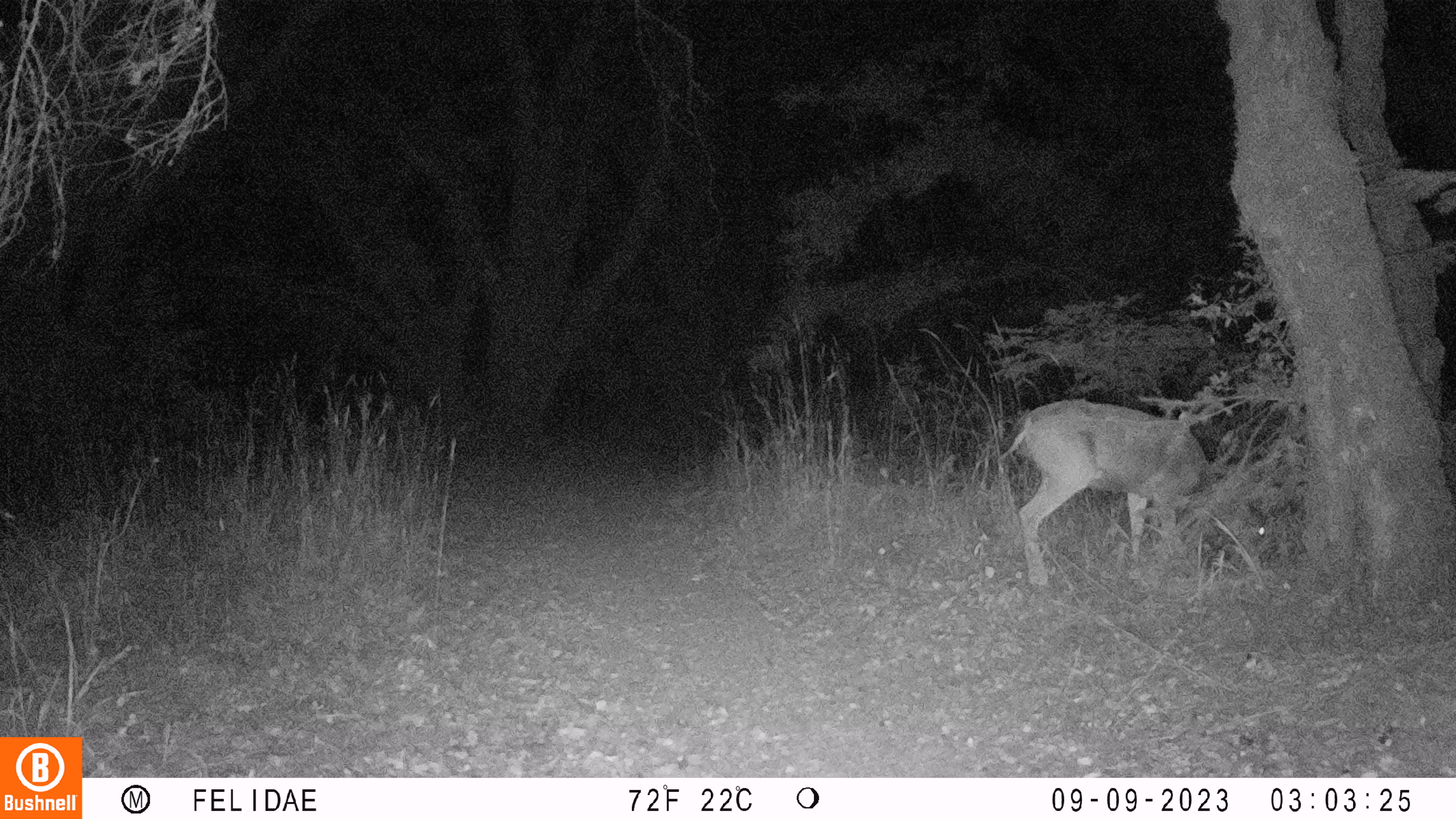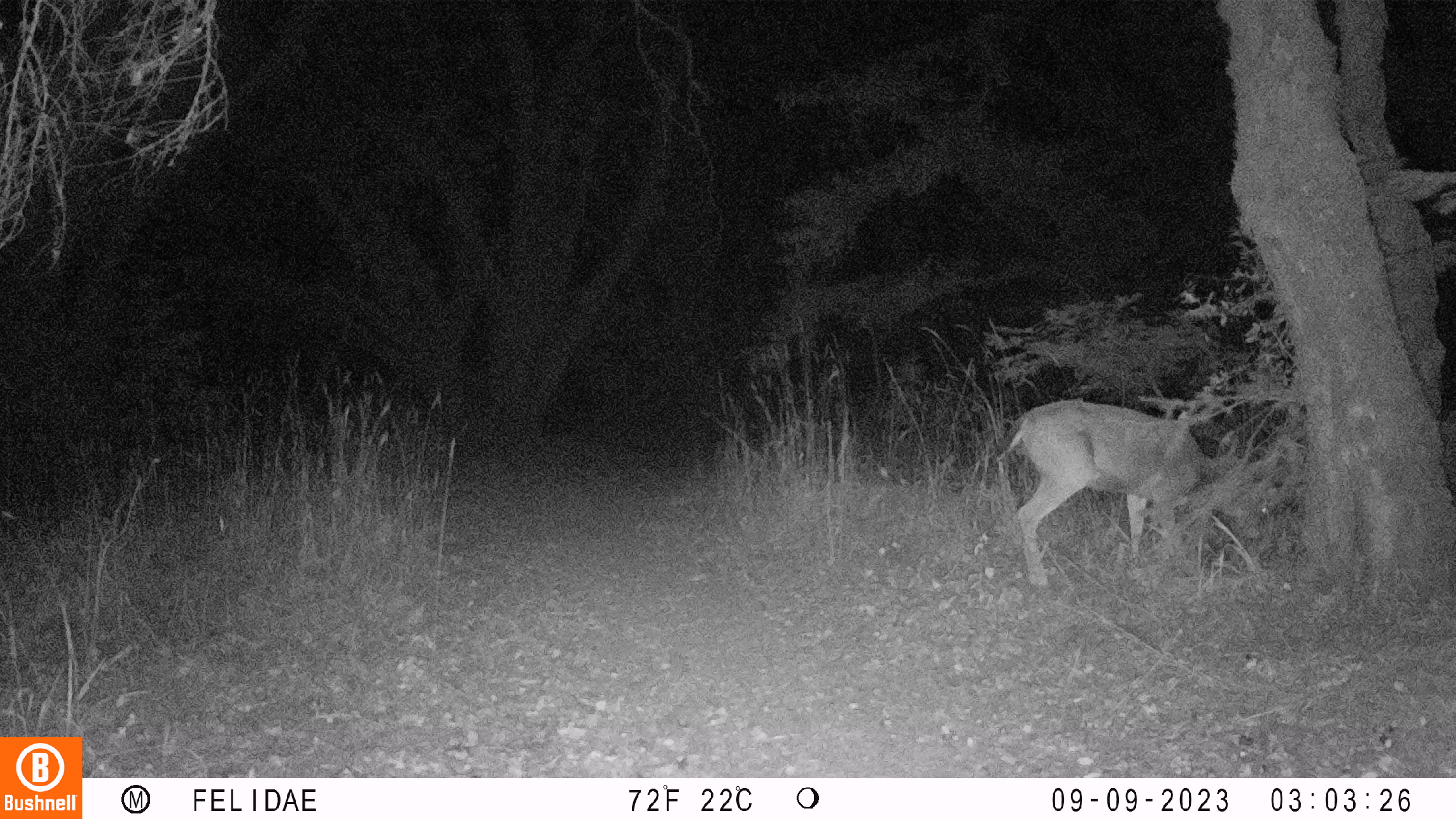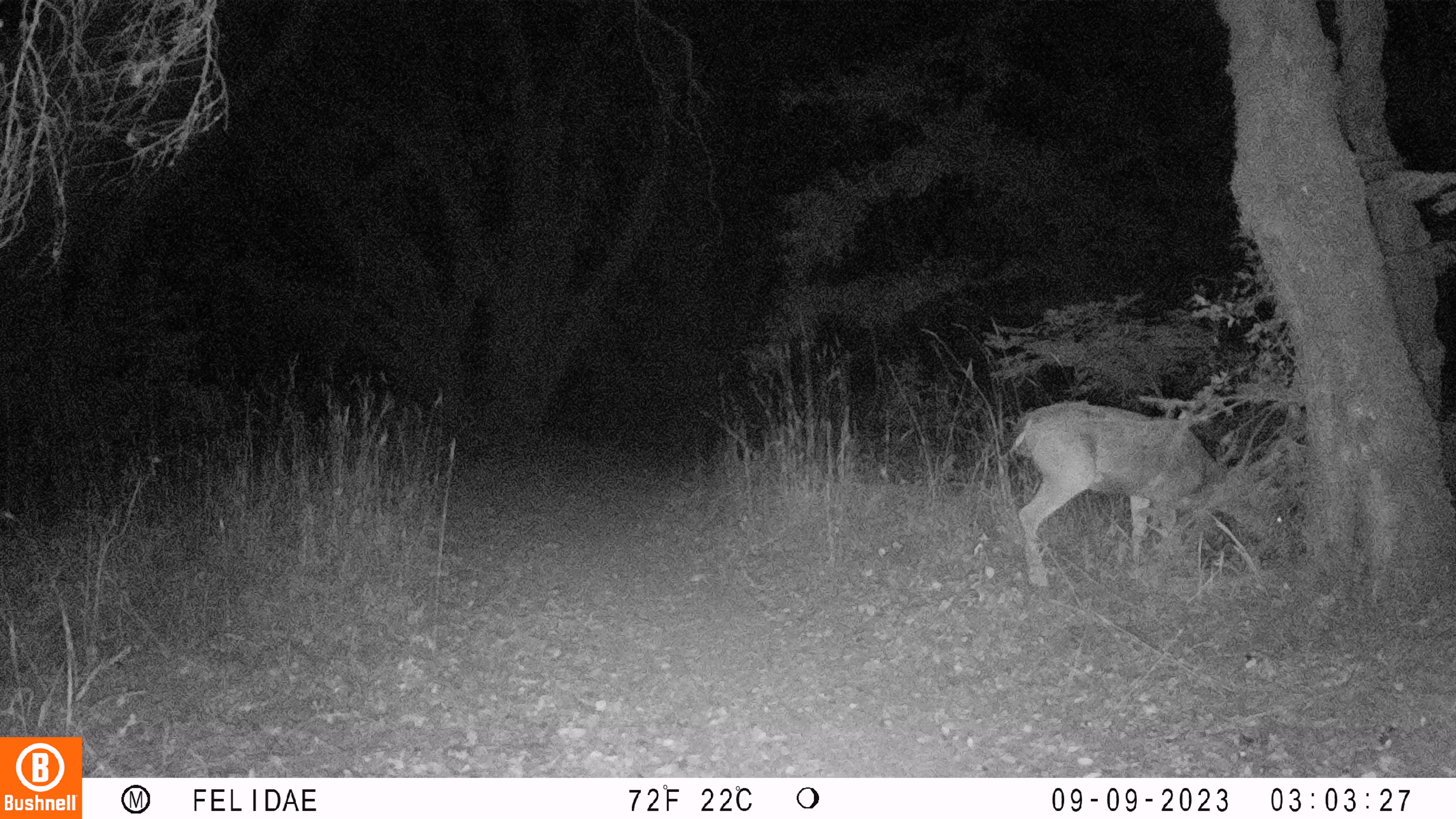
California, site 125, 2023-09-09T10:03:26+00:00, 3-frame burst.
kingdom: Animalia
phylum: Chordata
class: Mammalia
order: Artiodactyla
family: Cervidae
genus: Odocoileus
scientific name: Odocoileus hemionus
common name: mule deer